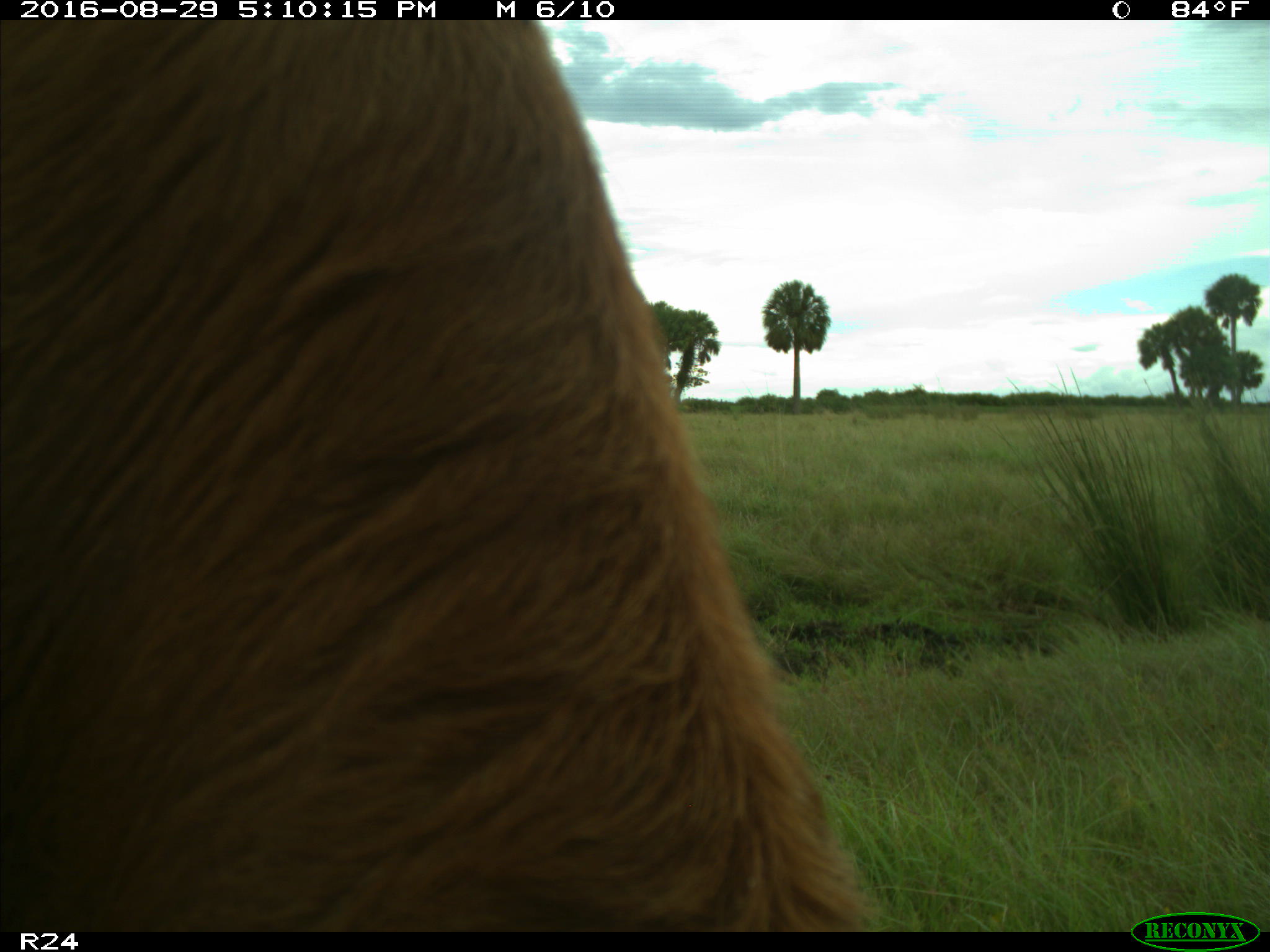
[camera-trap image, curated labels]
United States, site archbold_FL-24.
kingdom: Animalia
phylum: Chordata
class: Mammalia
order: Artiodactyla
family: Bovidae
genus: Bos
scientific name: Bos taurus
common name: domestic cow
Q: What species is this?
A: Bos taurus (domestic cow).